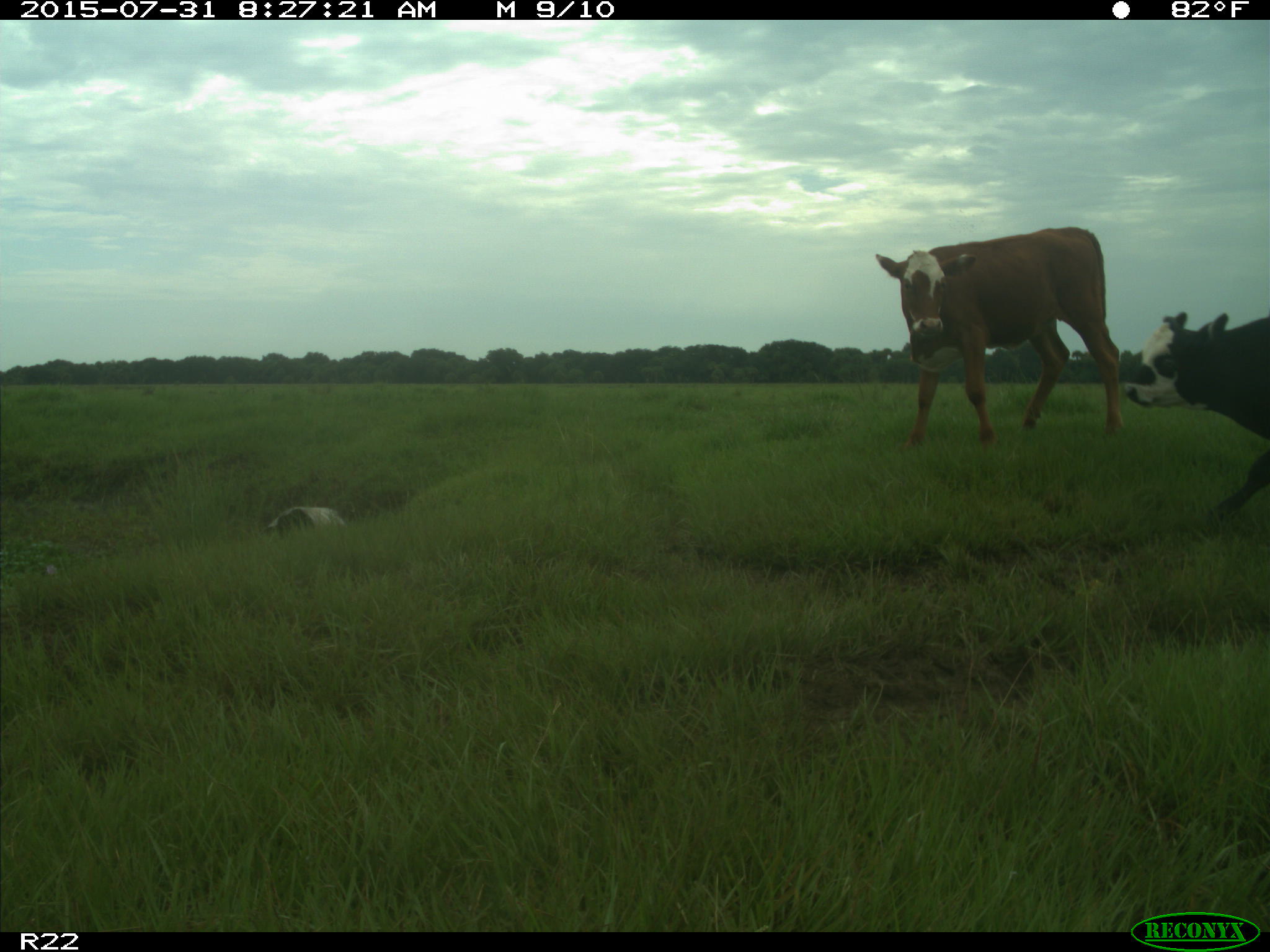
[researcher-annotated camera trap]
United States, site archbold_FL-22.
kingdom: Animalia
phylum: Chordata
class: Mammalia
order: Artiodactyla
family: Bovidae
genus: Bos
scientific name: Bos taurus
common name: domestic cow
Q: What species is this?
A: Bos taurus (domestic cow).